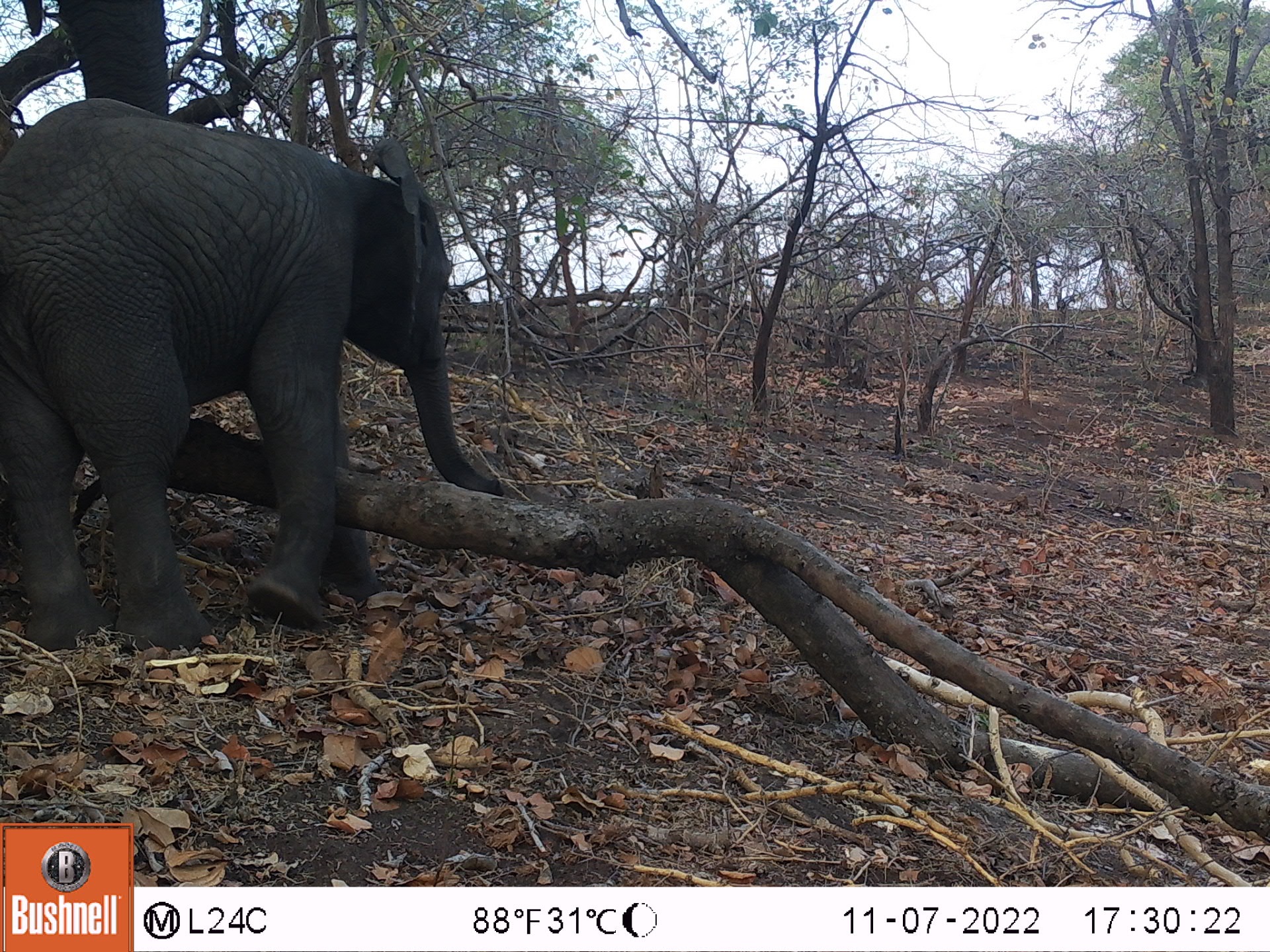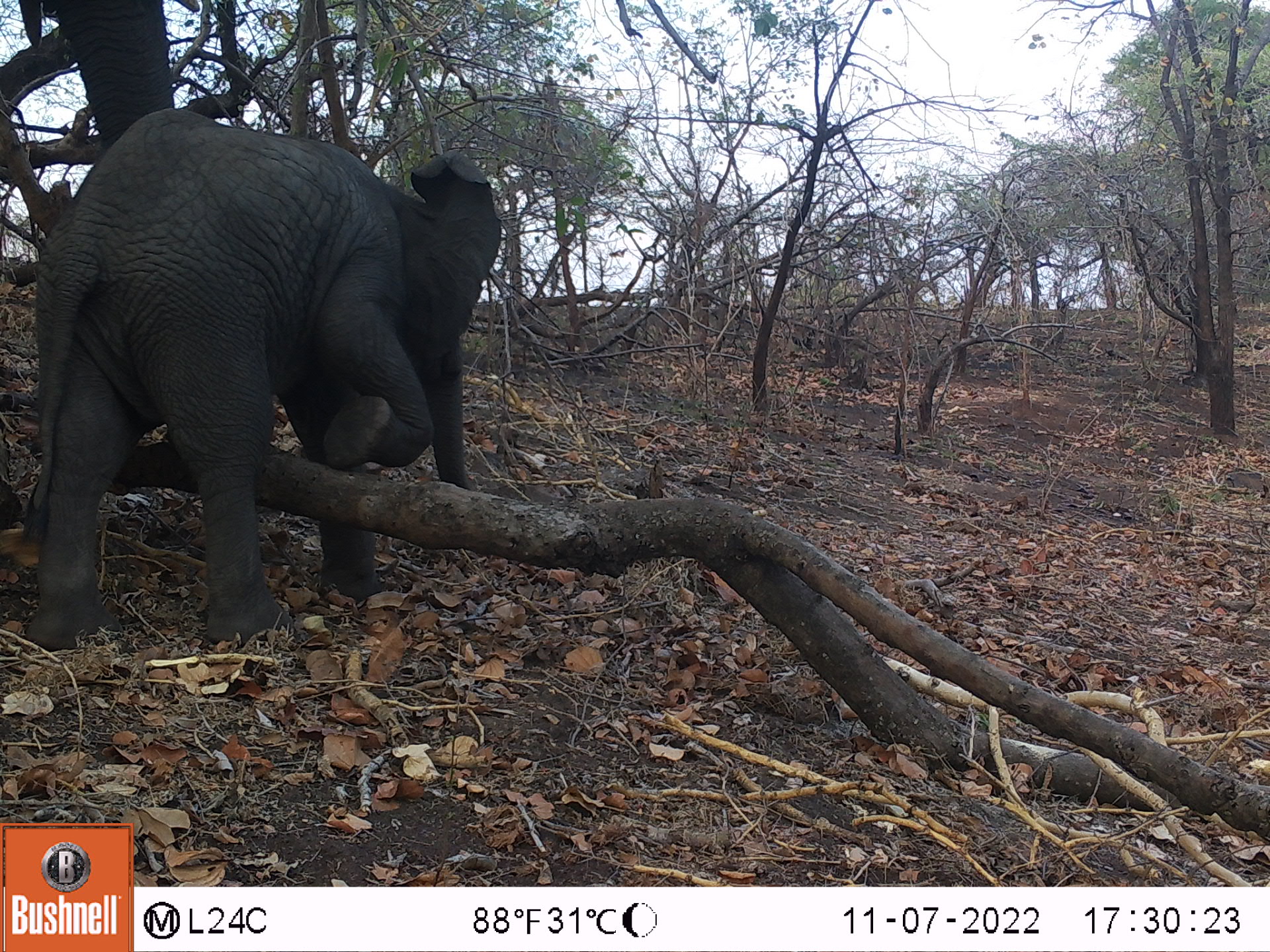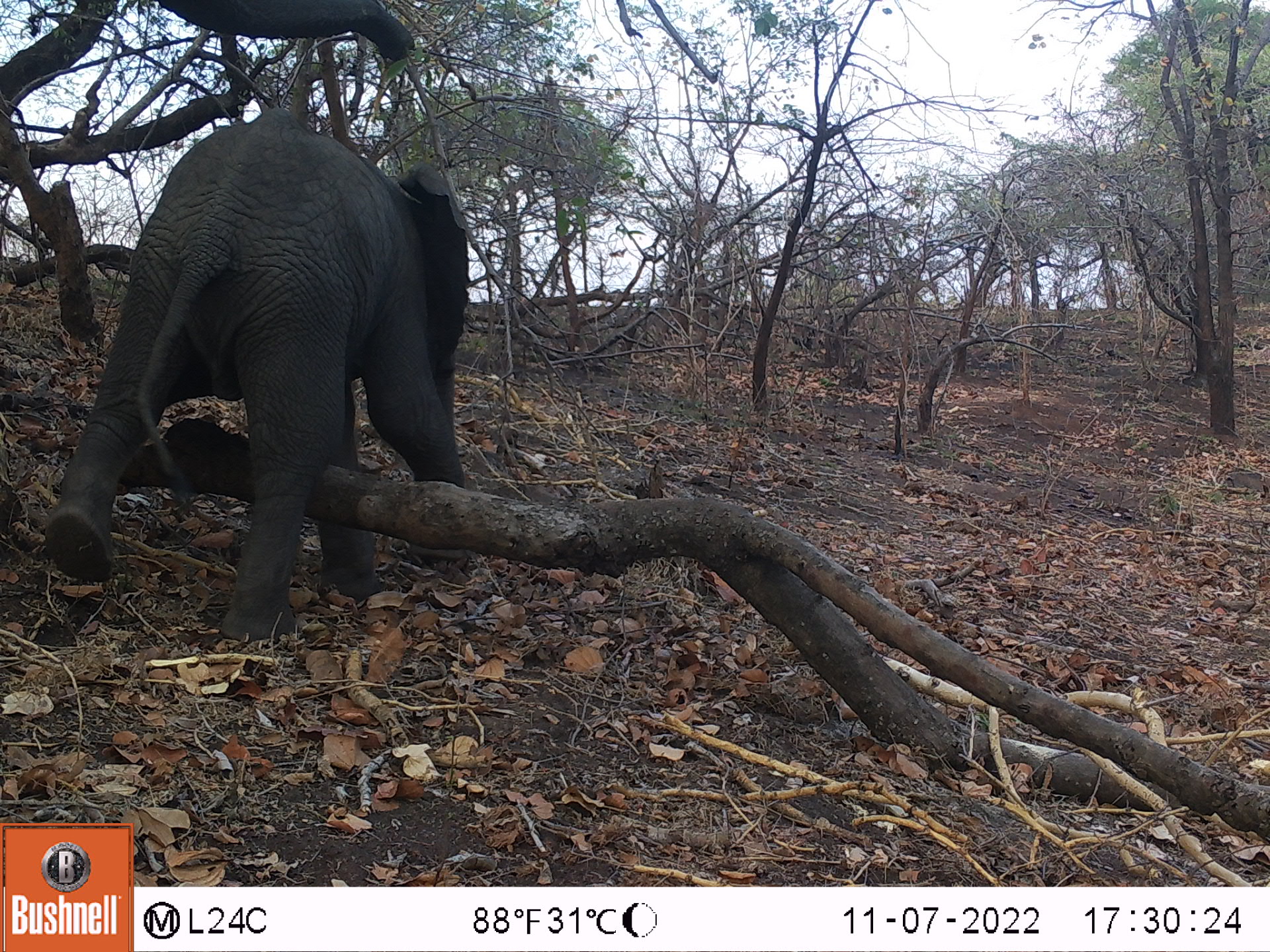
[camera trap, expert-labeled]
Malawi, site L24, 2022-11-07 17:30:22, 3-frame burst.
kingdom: Animalia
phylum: Chordata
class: Mammalia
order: Proboscidea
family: Elephantidae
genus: Loxodonta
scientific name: Loxodonta africana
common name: african savanna elephant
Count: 2.